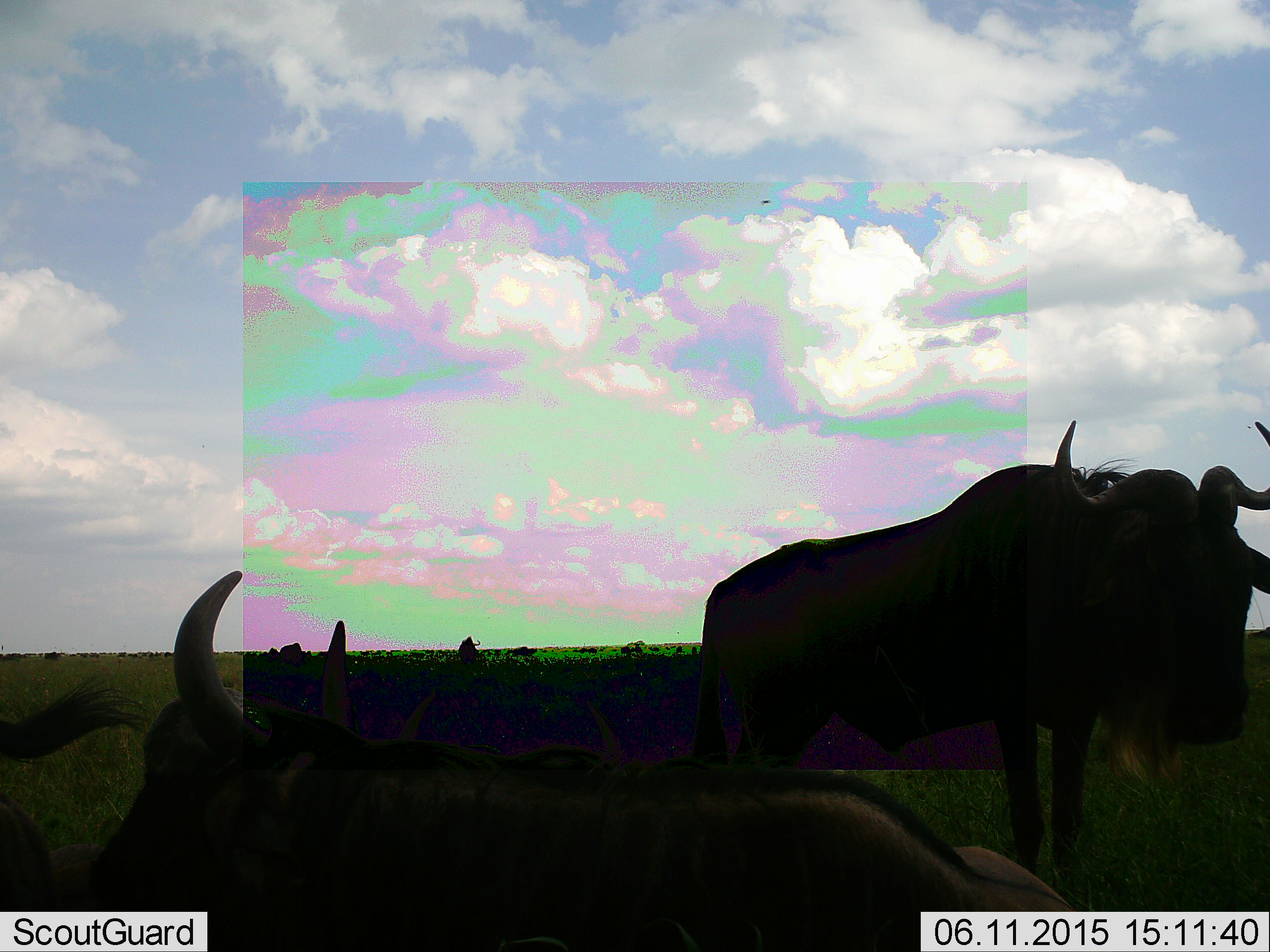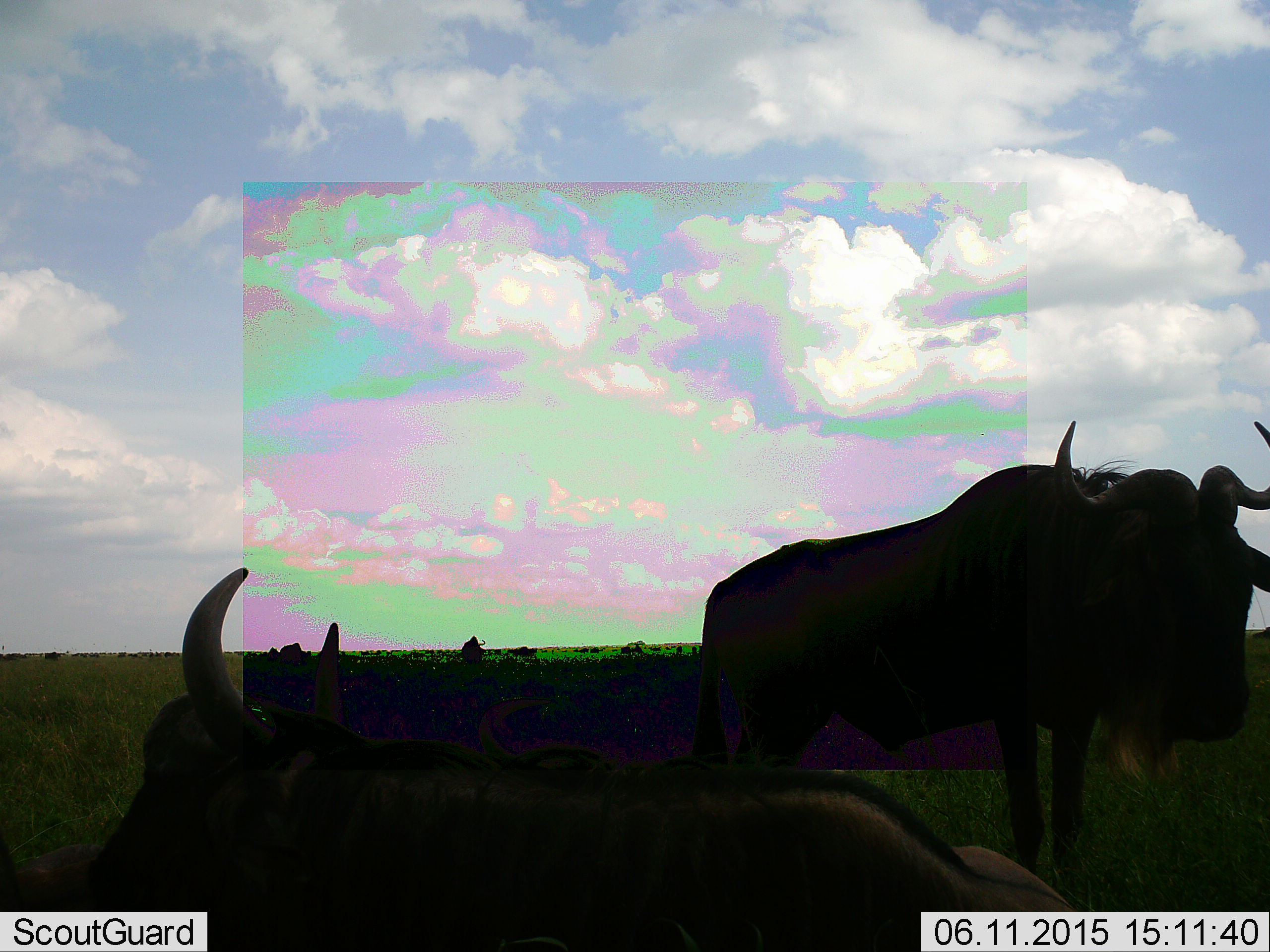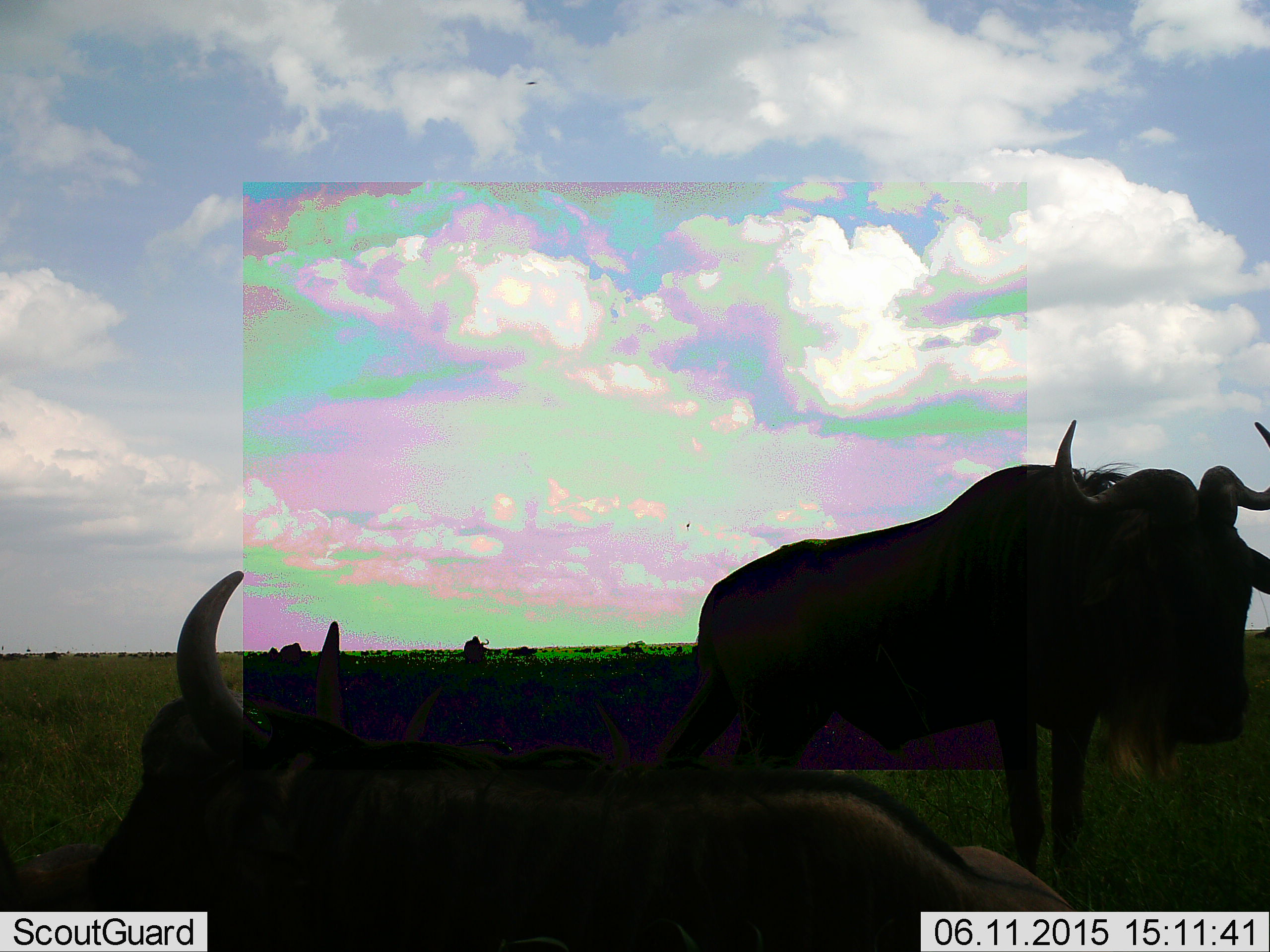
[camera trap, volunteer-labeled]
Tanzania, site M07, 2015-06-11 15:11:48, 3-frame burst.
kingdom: Animalia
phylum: Chordata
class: Mammalia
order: Artiodactyla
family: Bovidae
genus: Connochaetes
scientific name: Connochaetes taurinus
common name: blue wildebeest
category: wildebeest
Wildebeest (blue wildebeest) (Connochaetes taurinus), count 3. Behavior (volunteer vote fractions): standing 90%, resting 100%, moving 0%, interacting 10%. Young present (vote fraction): 0%. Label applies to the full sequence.